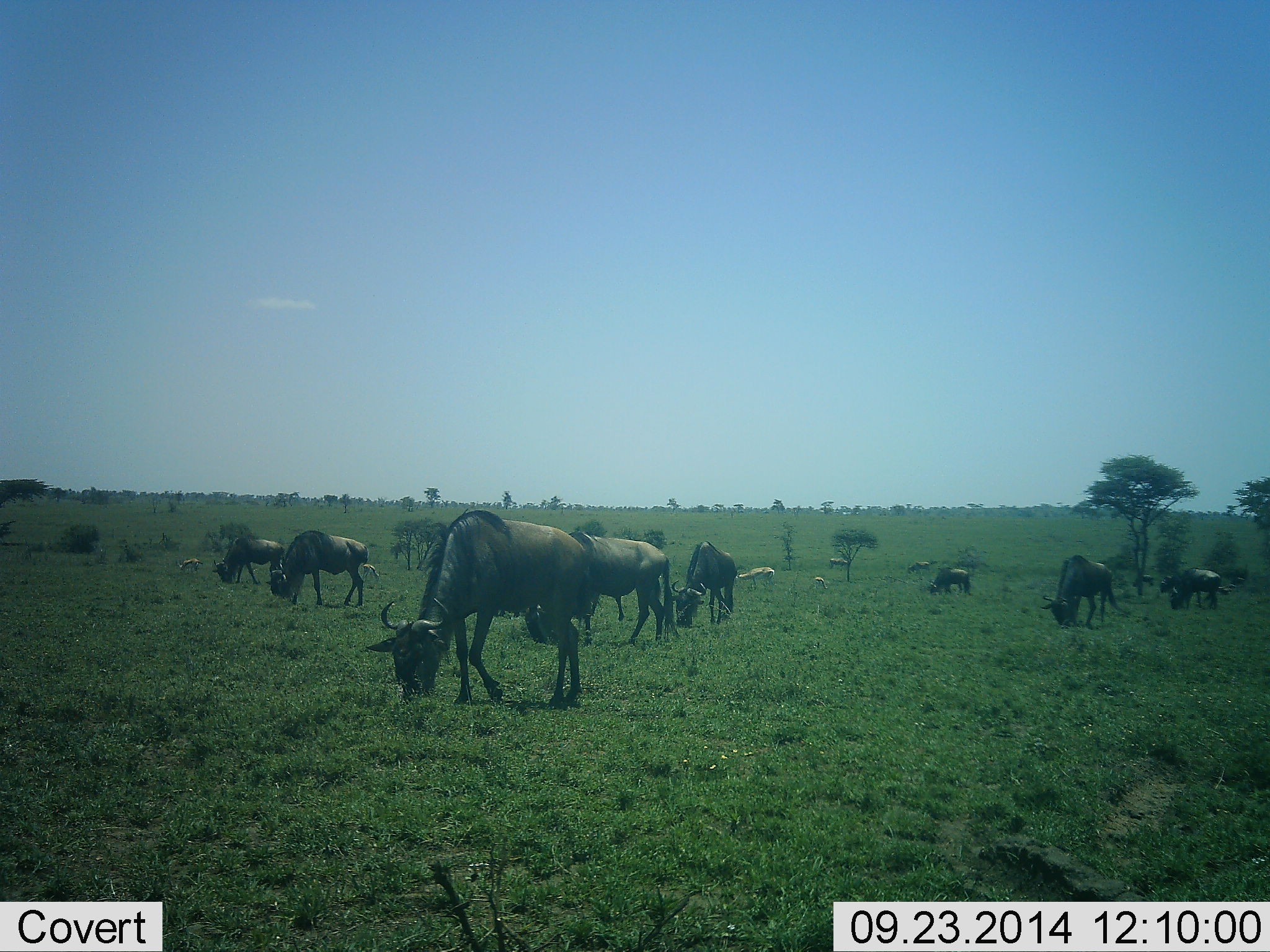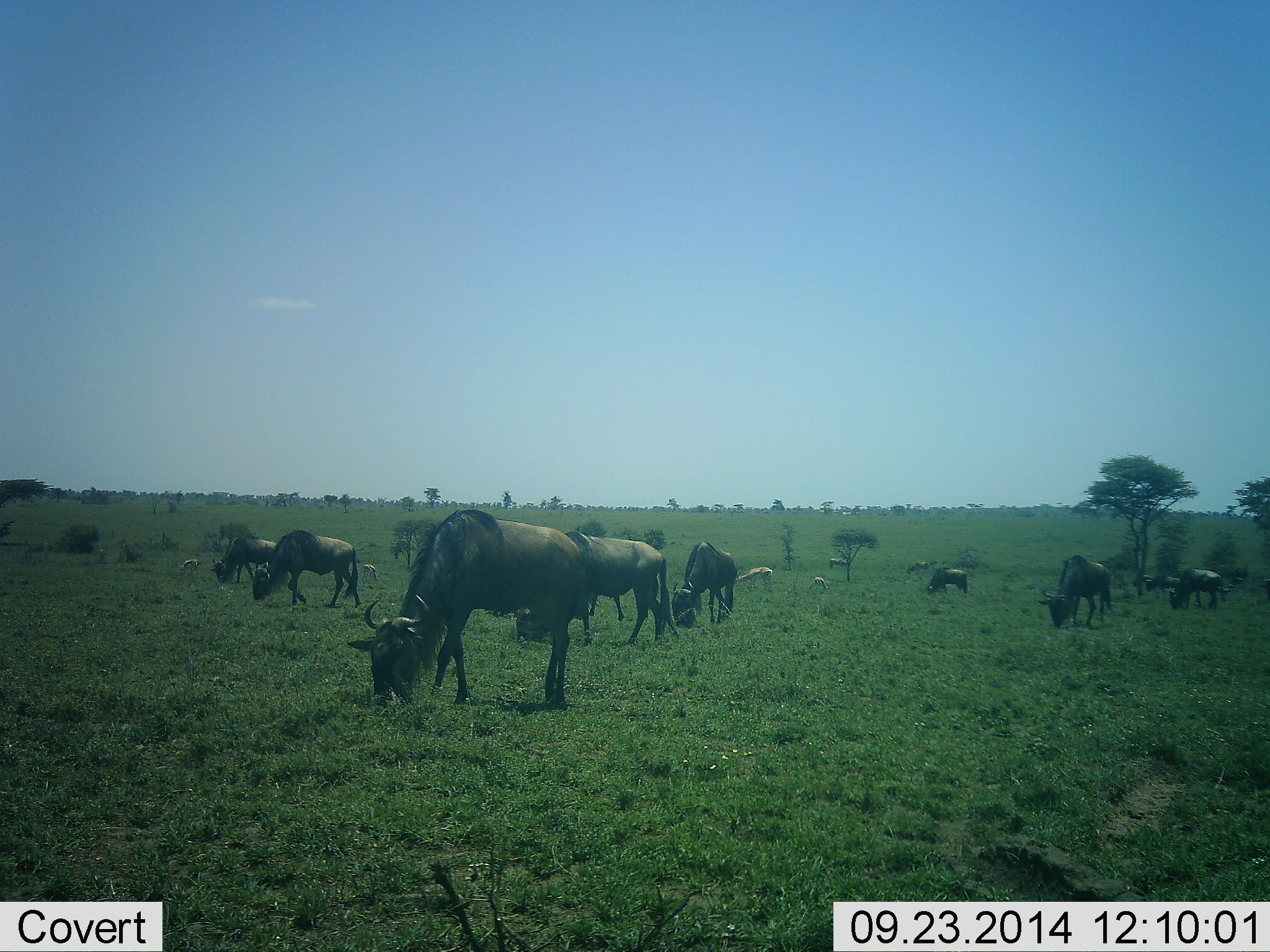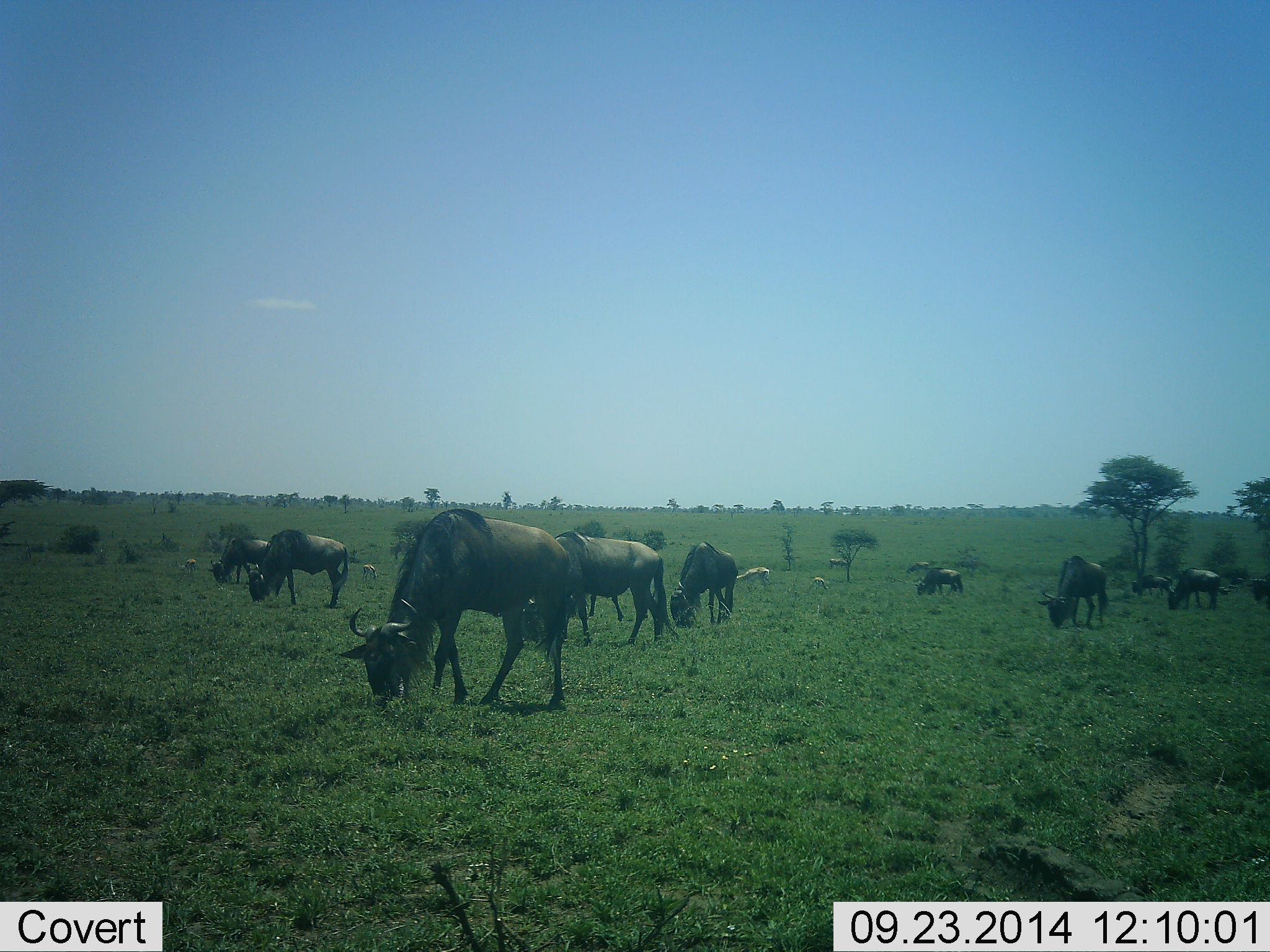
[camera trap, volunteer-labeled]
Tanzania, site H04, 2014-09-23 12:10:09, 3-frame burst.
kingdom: Animalia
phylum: Chordata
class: Mammalia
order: Artiodactyla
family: Bovidae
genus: Connochaetes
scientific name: Connochaetes taurinus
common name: blue wildebeest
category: wildebeest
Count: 11-50.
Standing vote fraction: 28%.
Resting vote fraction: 6%.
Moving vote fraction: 17%.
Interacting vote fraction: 6%.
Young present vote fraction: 0%.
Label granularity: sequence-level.